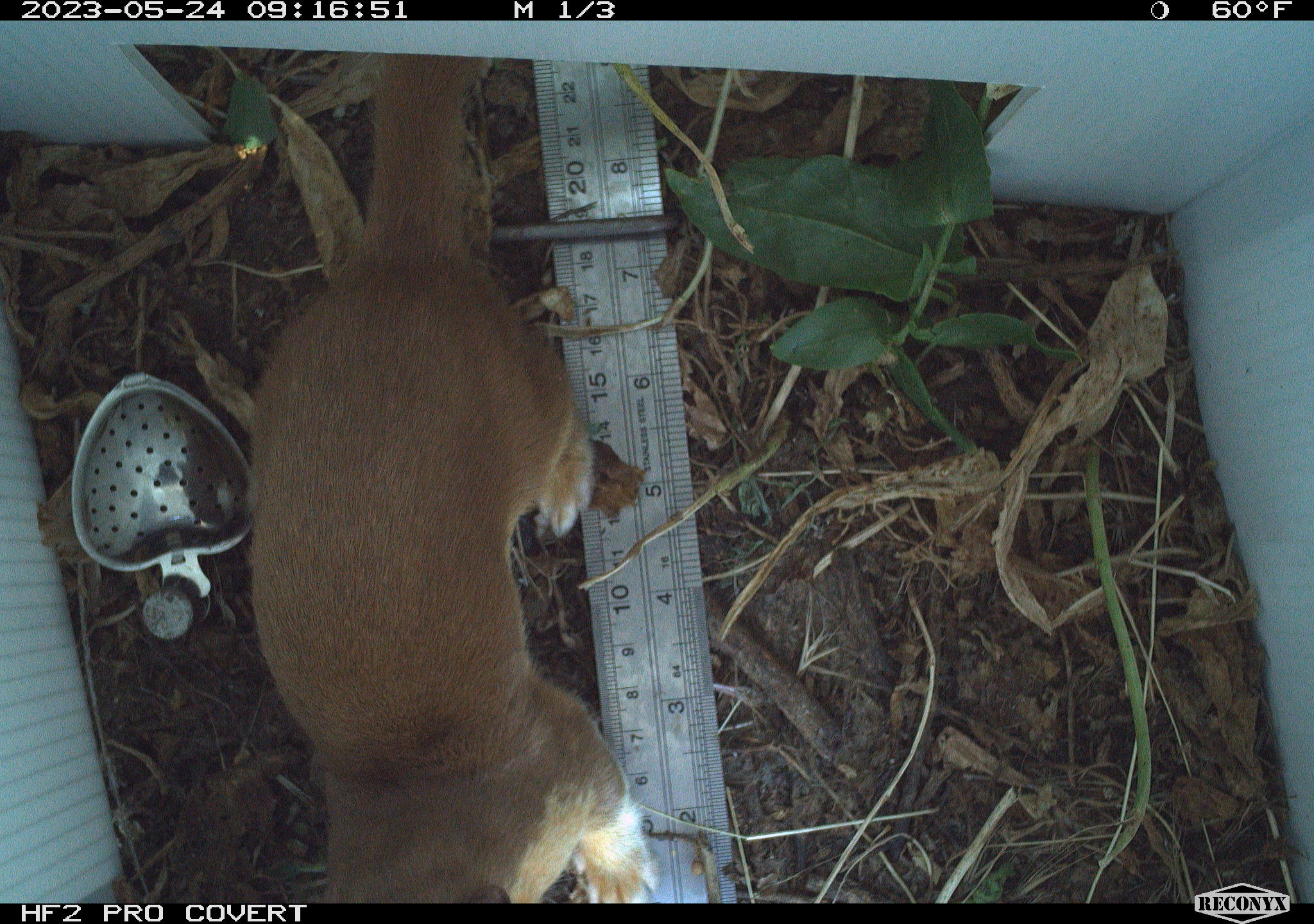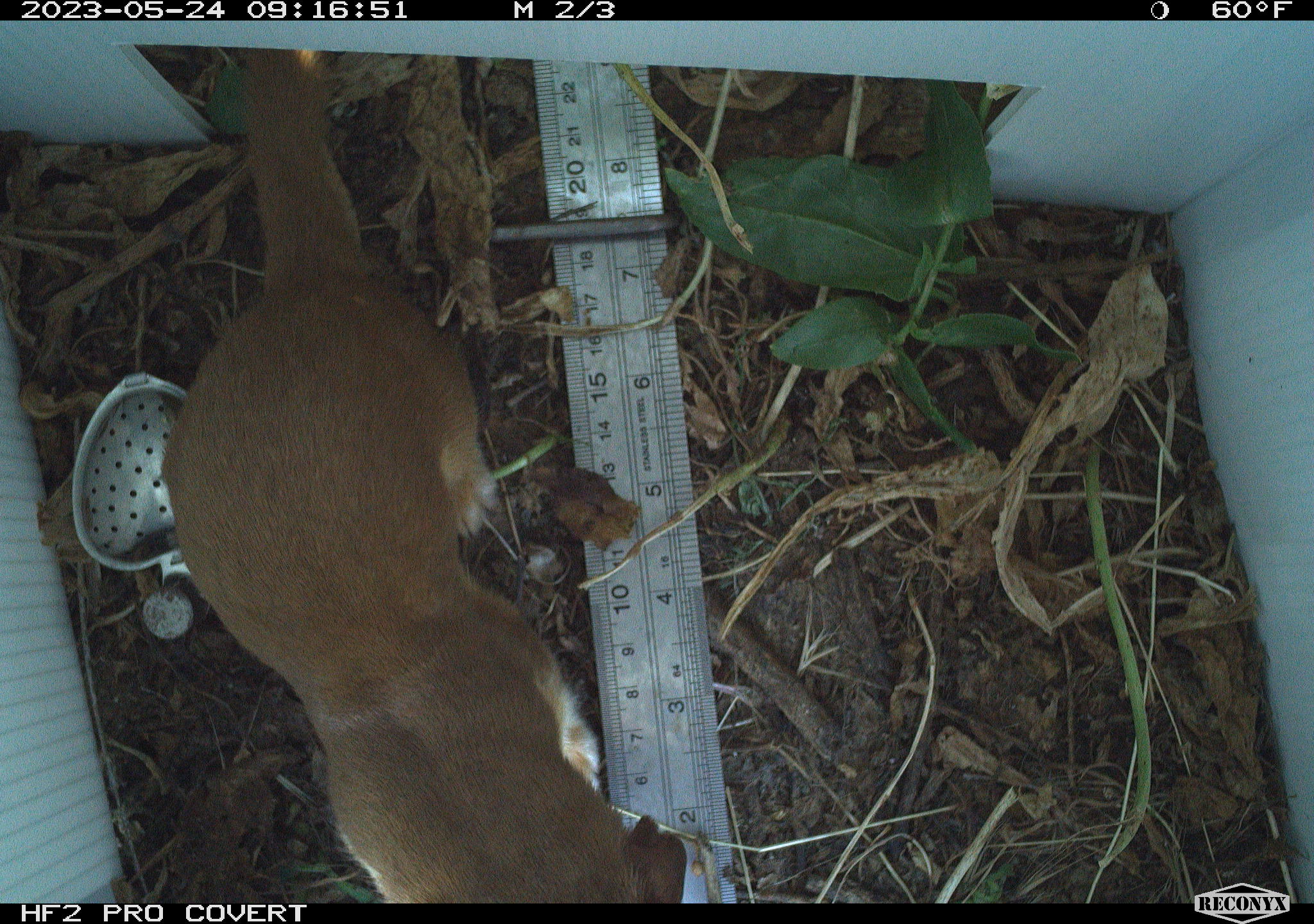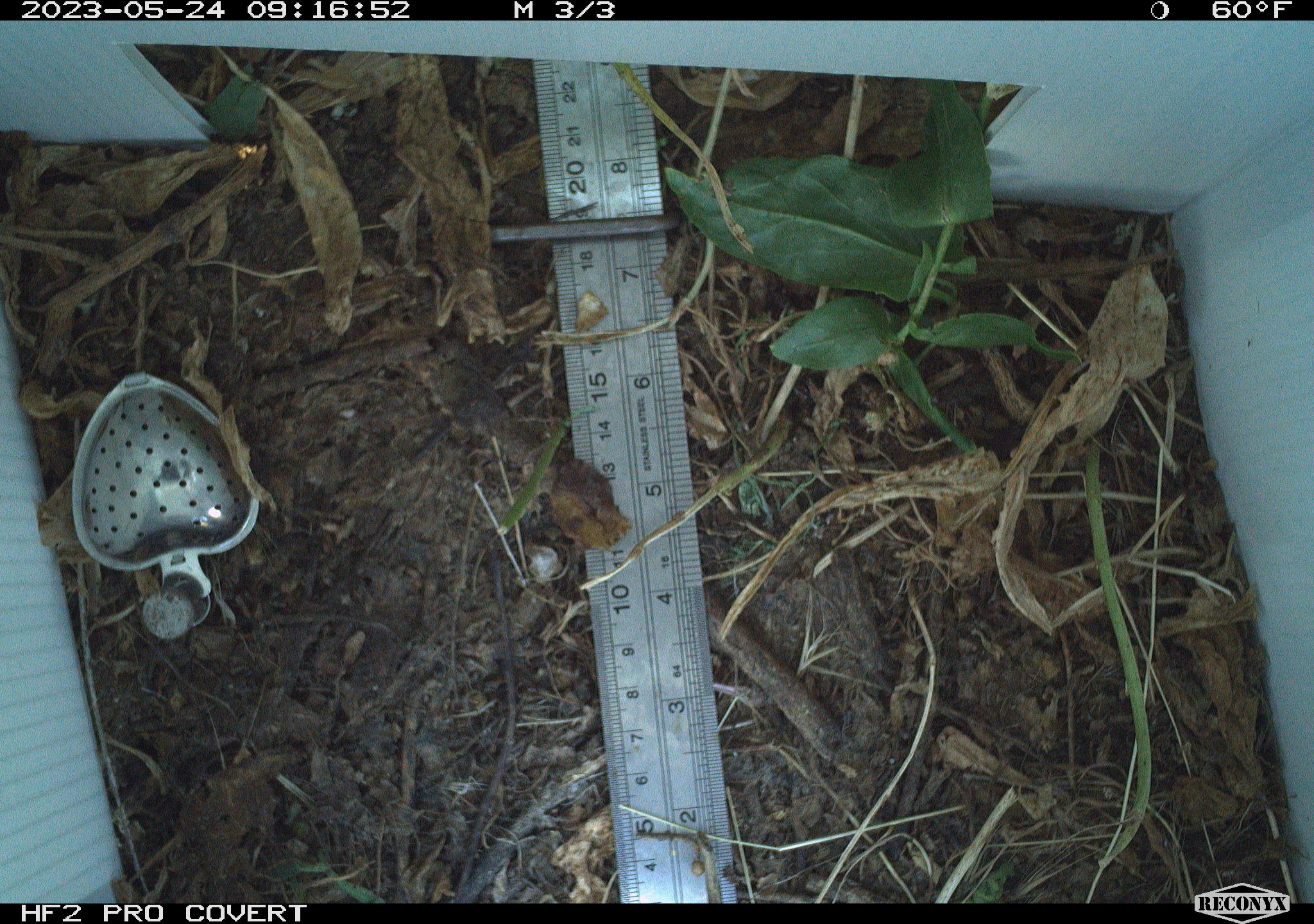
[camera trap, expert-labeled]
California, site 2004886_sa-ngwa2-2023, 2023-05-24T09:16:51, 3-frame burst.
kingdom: Animalia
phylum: Chordata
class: Mammalia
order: Carnivora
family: Mustelidae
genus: Neogale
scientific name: Neogale frenata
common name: long-tailed weasel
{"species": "long-tailed weasel (Neogale frenata)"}